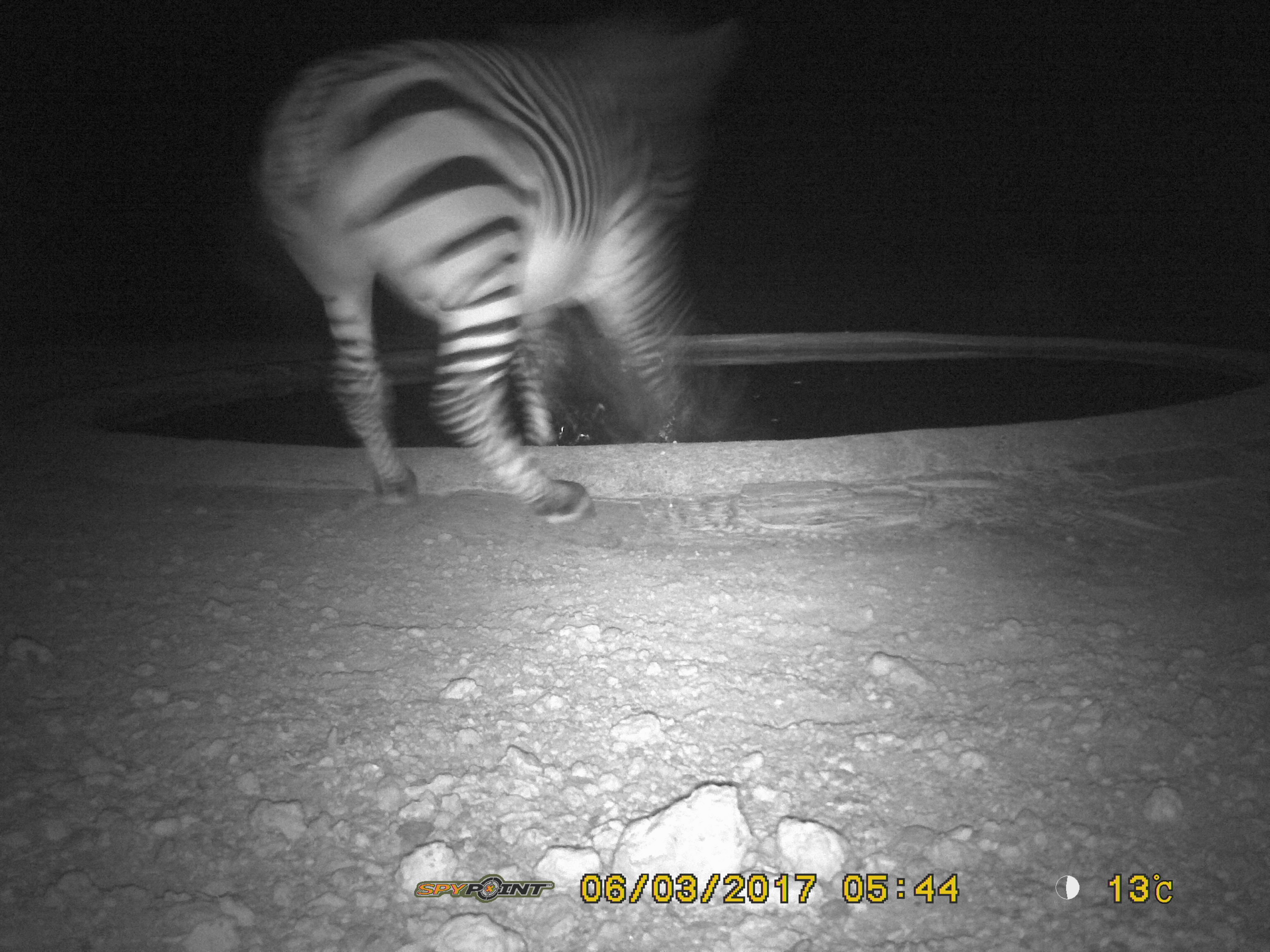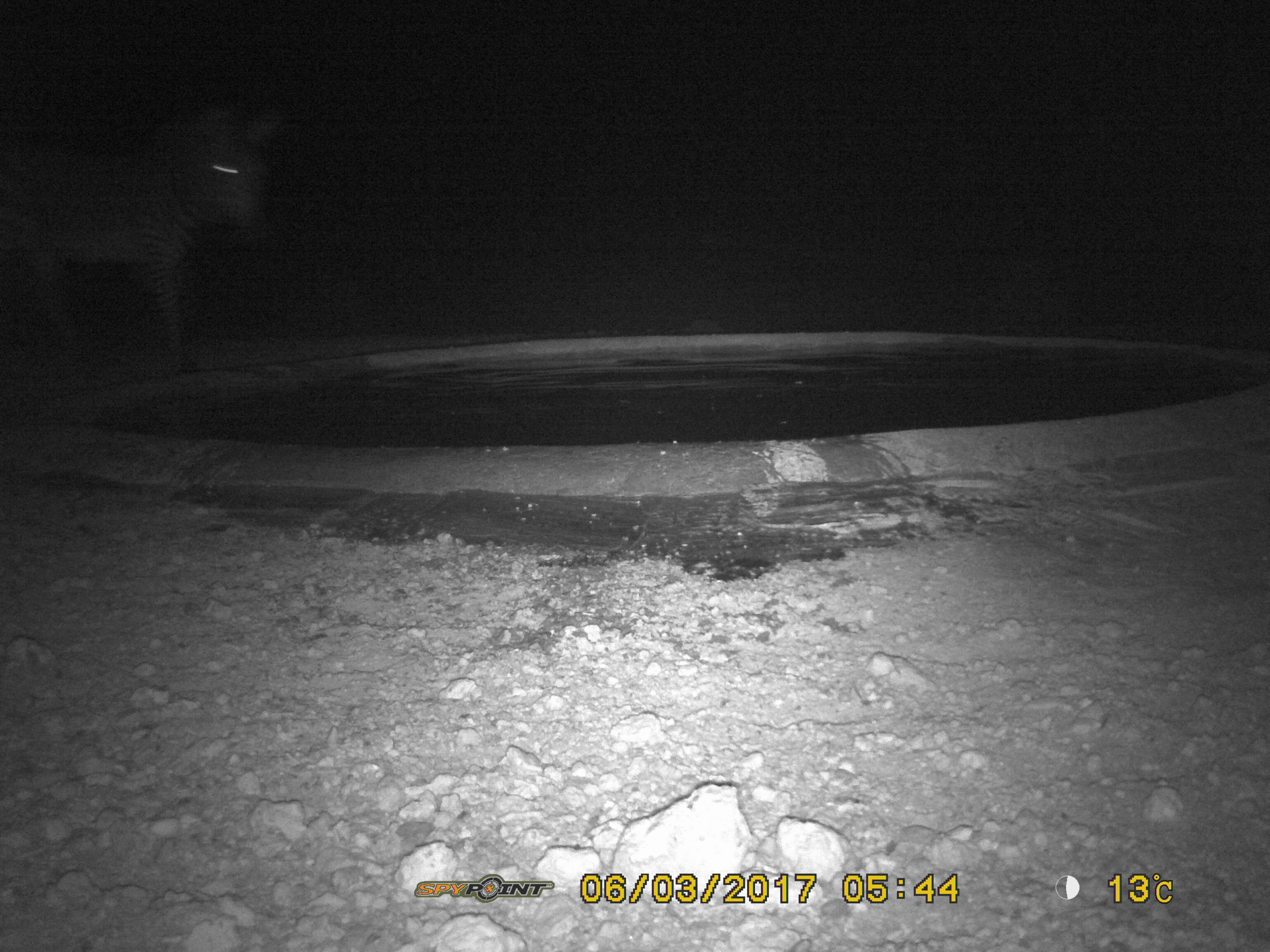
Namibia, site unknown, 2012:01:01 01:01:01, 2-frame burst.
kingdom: Animalia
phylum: Chordata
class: Mammalia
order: Perissodactyla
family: Equidae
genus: Equus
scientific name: Equus zebra hartmannae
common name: hartmann's mountain zebra